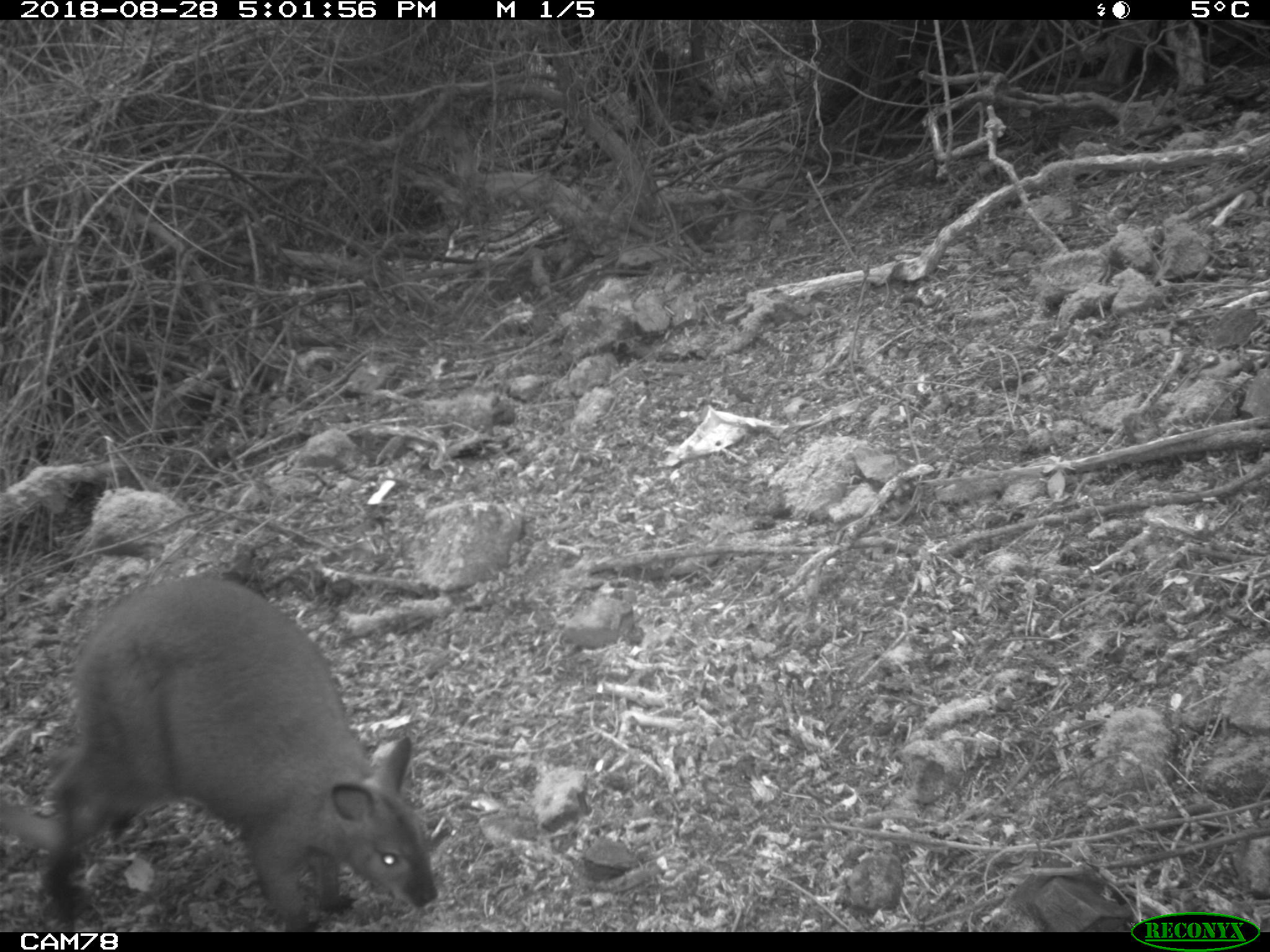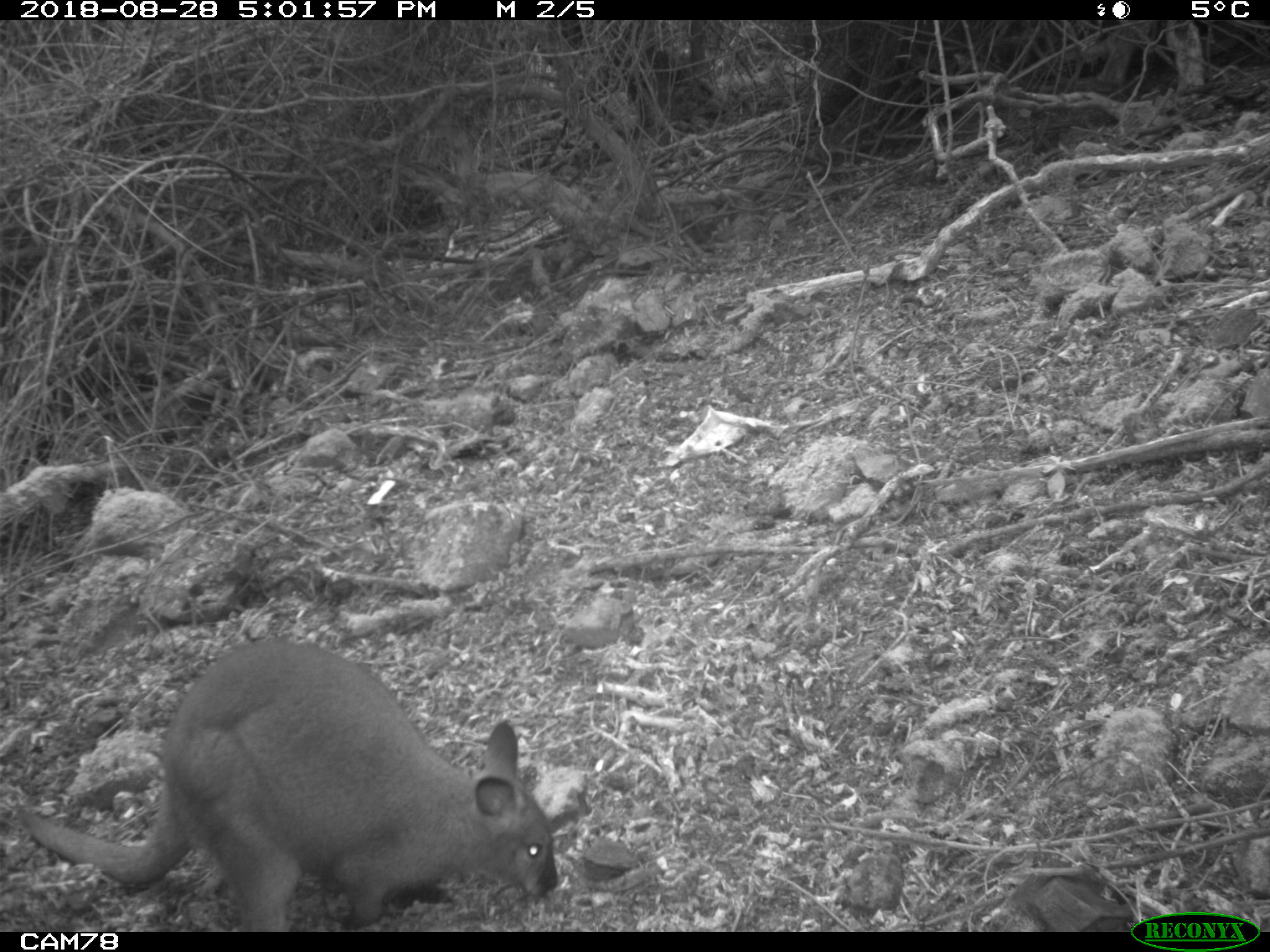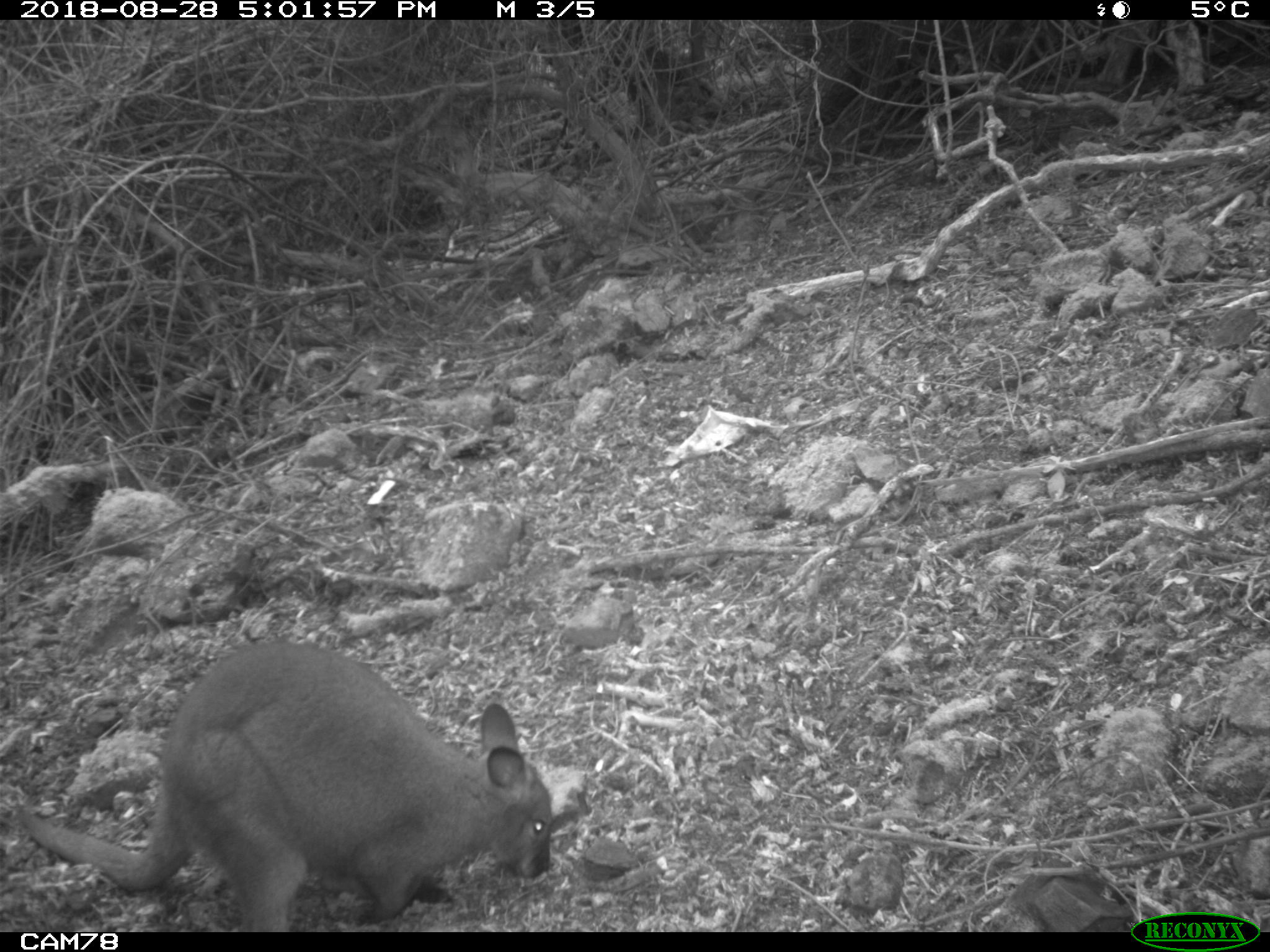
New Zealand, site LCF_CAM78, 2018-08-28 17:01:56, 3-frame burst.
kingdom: Animalia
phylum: Chordata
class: Mammalia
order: Diprotodontia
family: Macropodidae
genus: Notamacropus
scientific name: Notamacropus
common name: wallaby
Wallaby (Notamacropus).